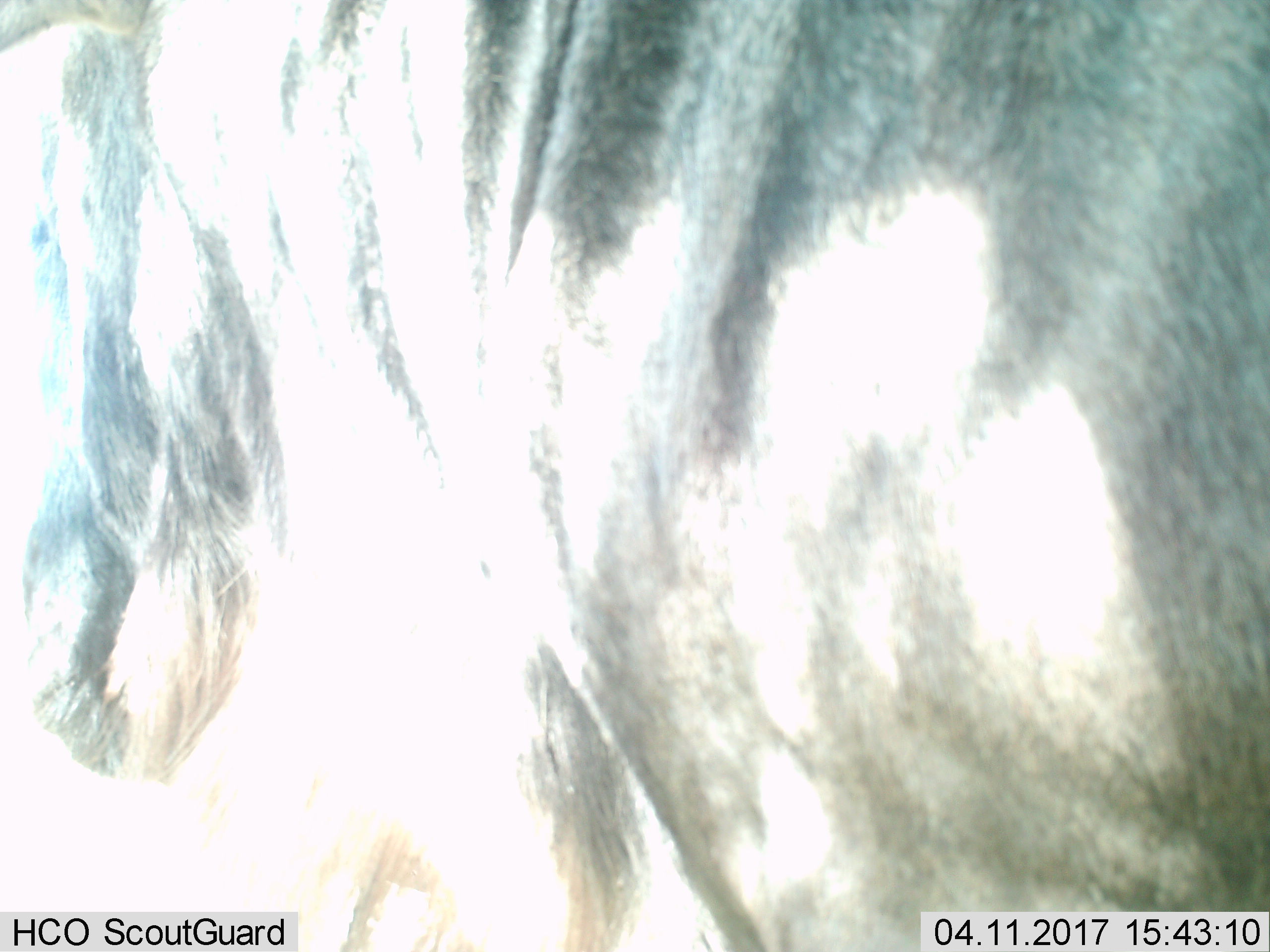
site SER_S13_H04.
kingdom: Animalia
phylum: Chordata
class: Mammalia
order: Artiodactyla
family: Bovidae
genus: Connochaetes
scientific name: Connochaetes taurinus taurinus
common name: blue wildebeest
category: wildebeestblue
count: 1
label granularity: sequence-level